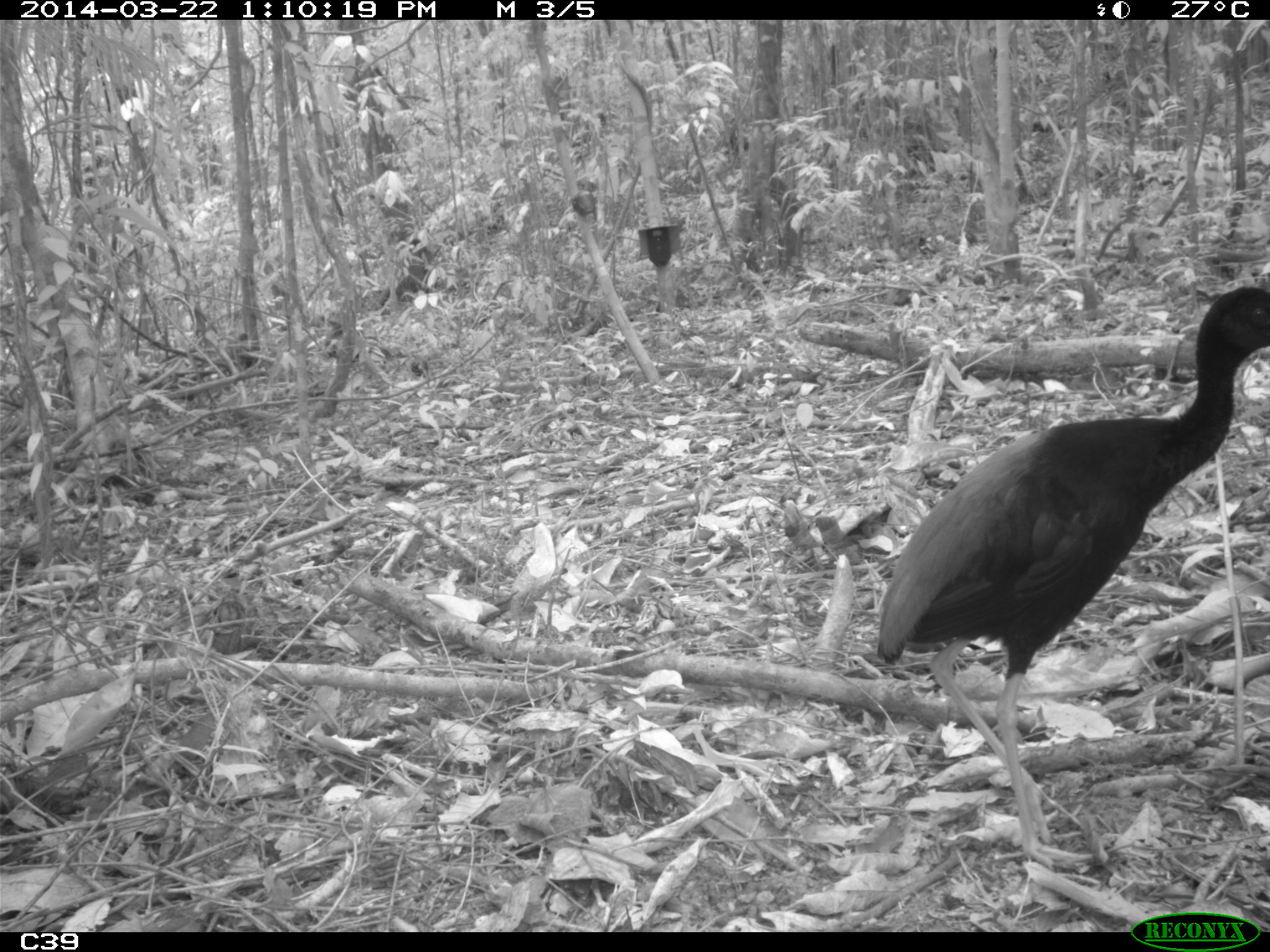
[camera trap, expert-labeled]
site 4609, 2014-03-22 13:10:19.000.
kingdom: Animalia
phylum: Chordata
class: Aves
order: Gruiformes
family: Psophiidae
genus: Psophia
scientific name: Psophia crepitans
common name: gray-winged trumpeter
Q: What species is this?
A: Psophia crepitans (gray-winged trumpeter).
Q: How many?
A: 2.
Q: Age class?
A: Adult.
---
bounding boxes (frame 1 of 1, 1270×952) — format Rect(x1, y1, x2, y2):
psophia crepitans: Rect(873, 284, 1270, 871)